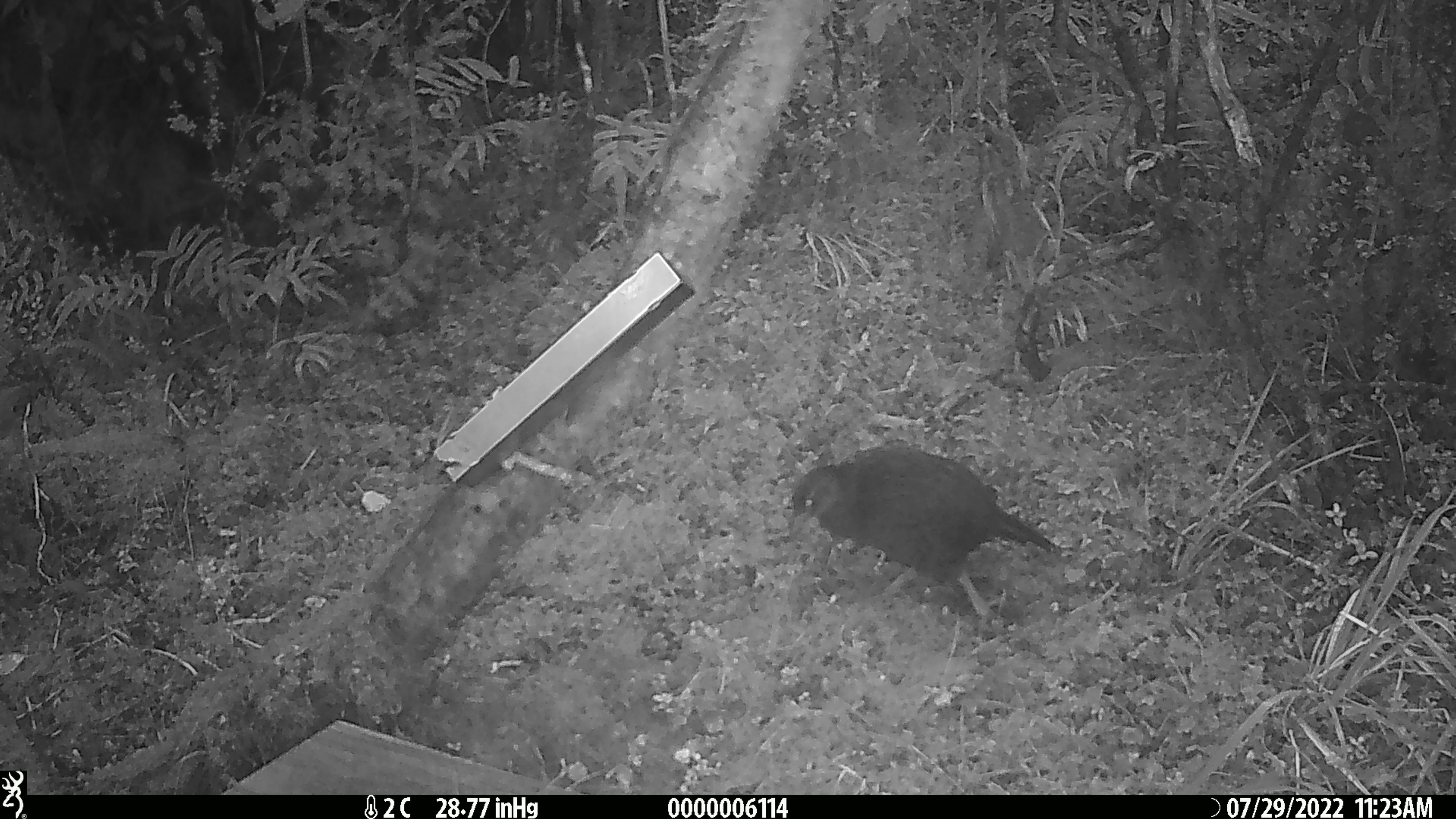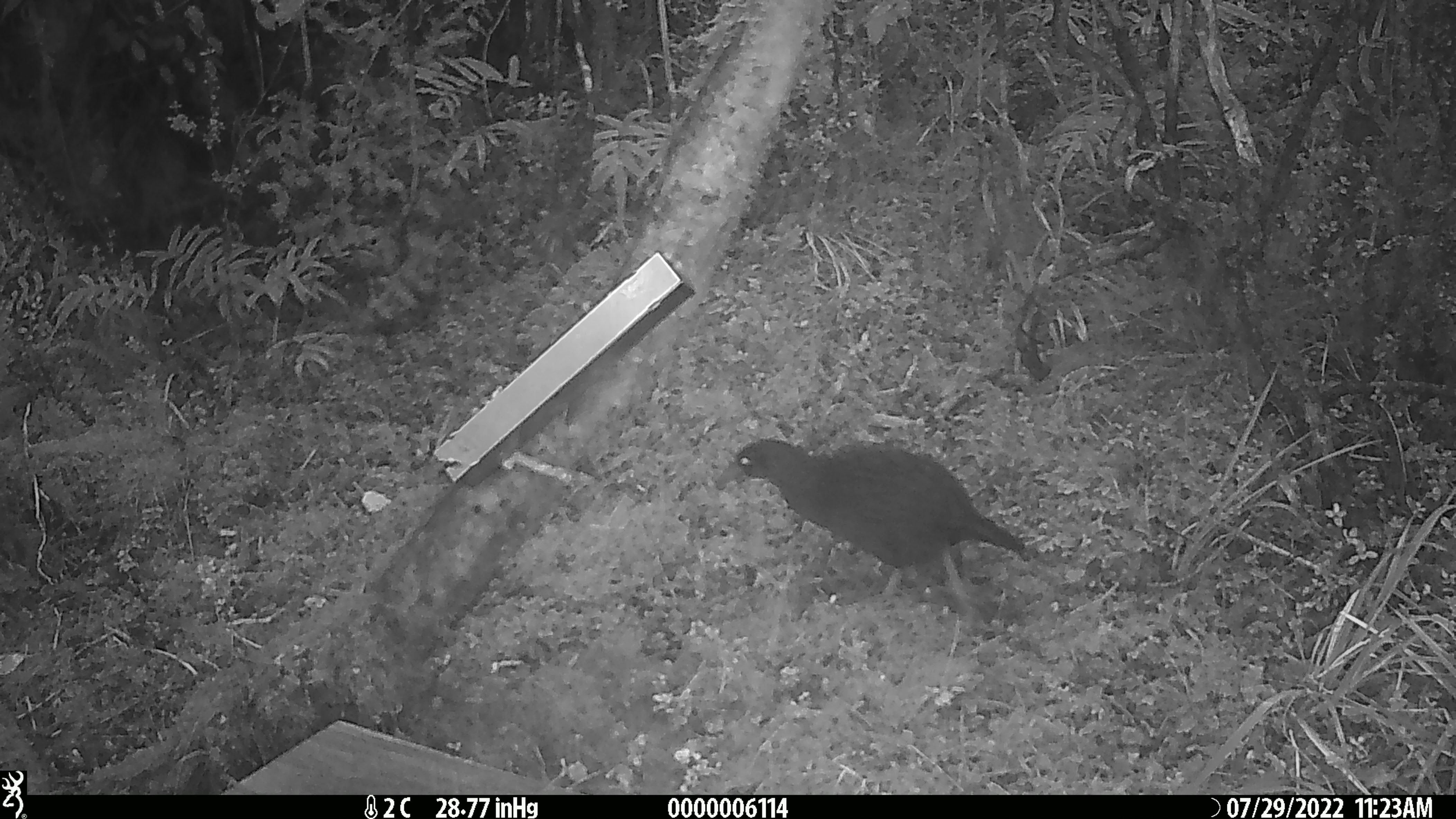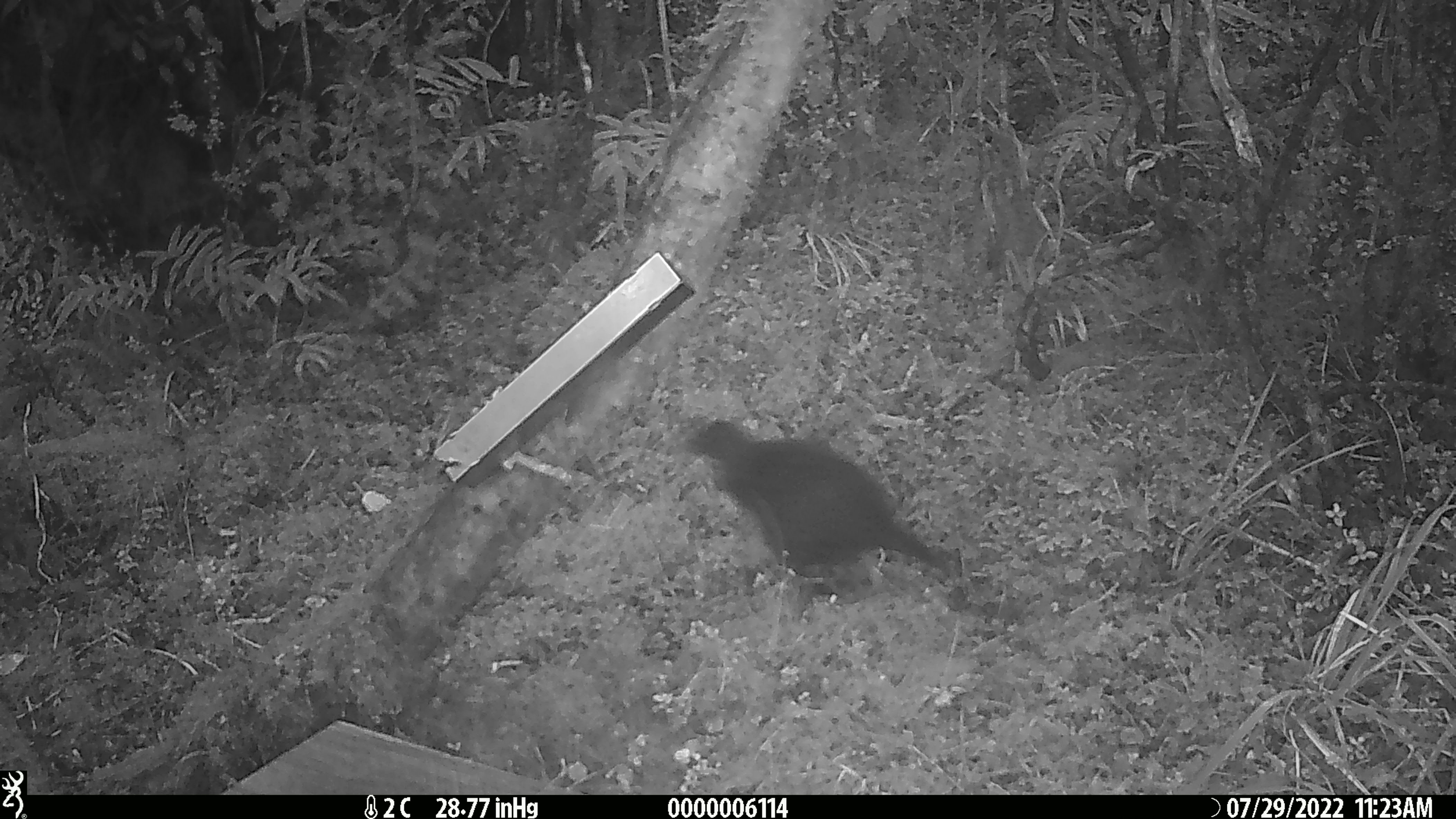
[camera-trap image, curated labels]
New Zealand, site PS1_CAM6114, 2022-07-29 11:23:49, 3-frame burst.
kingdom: Animalia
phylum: Chordata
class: Aves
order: Gruiformes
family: Rallidae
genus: Gallirallus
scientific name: Gallirallus australis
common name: weka